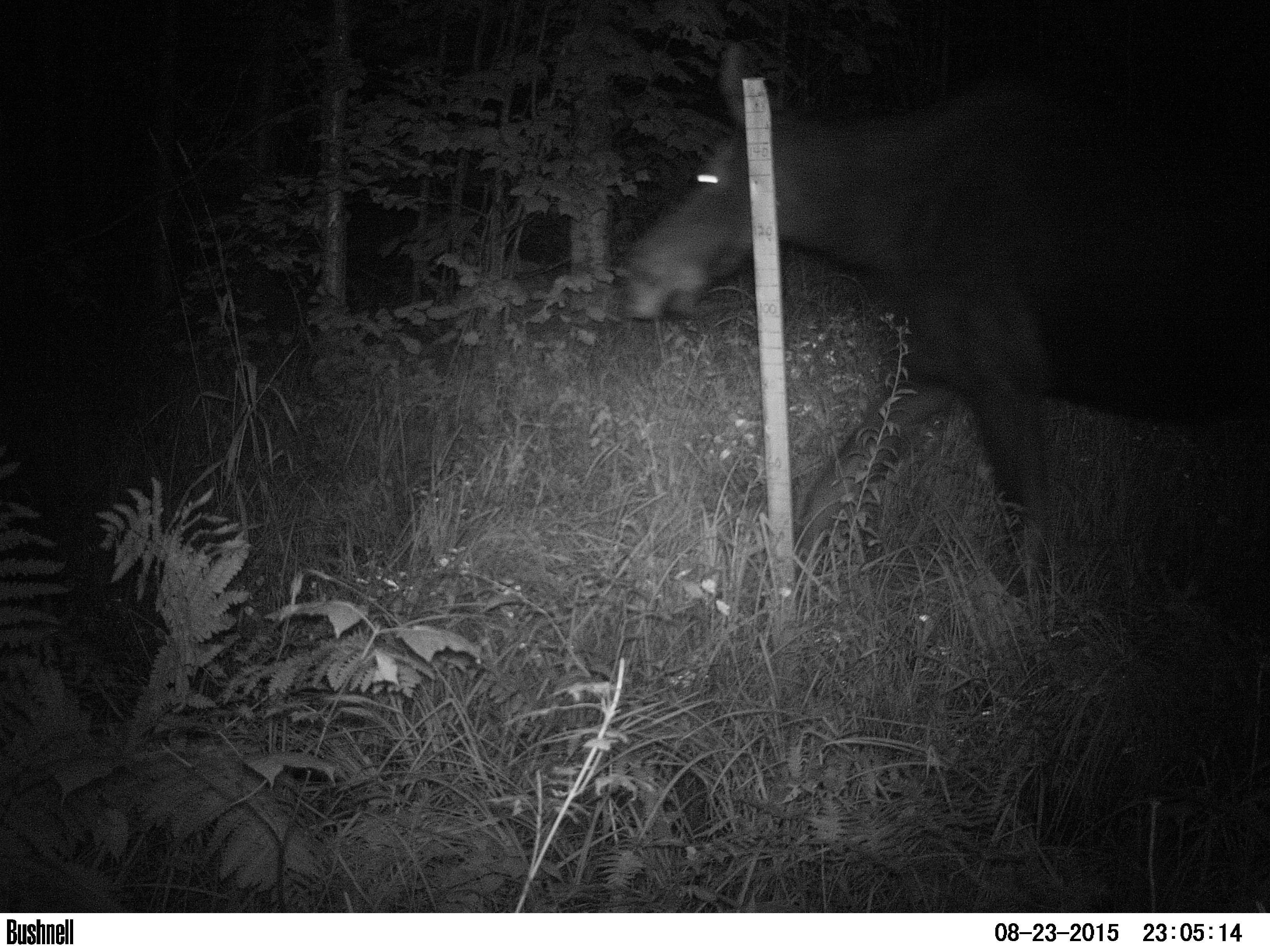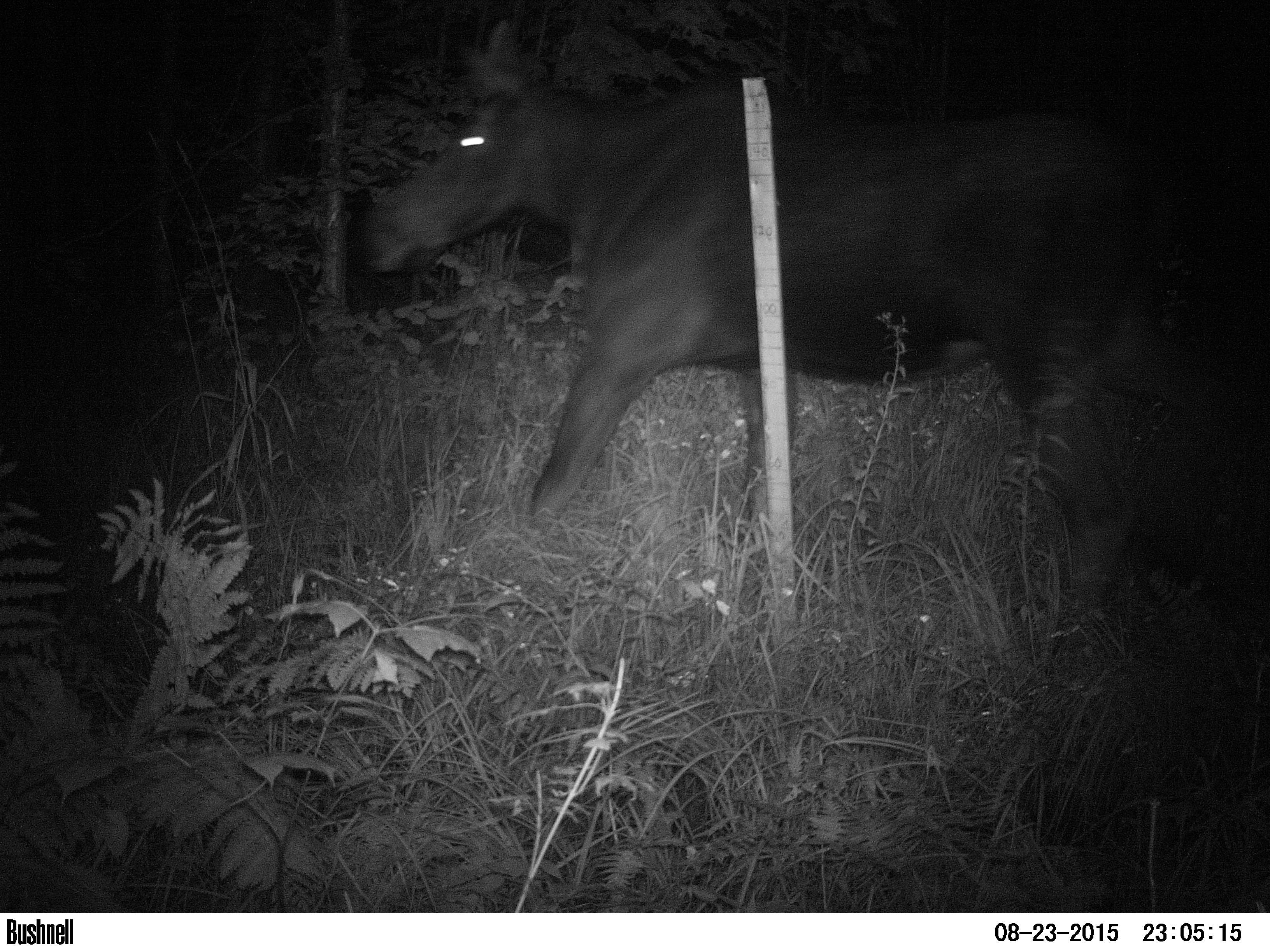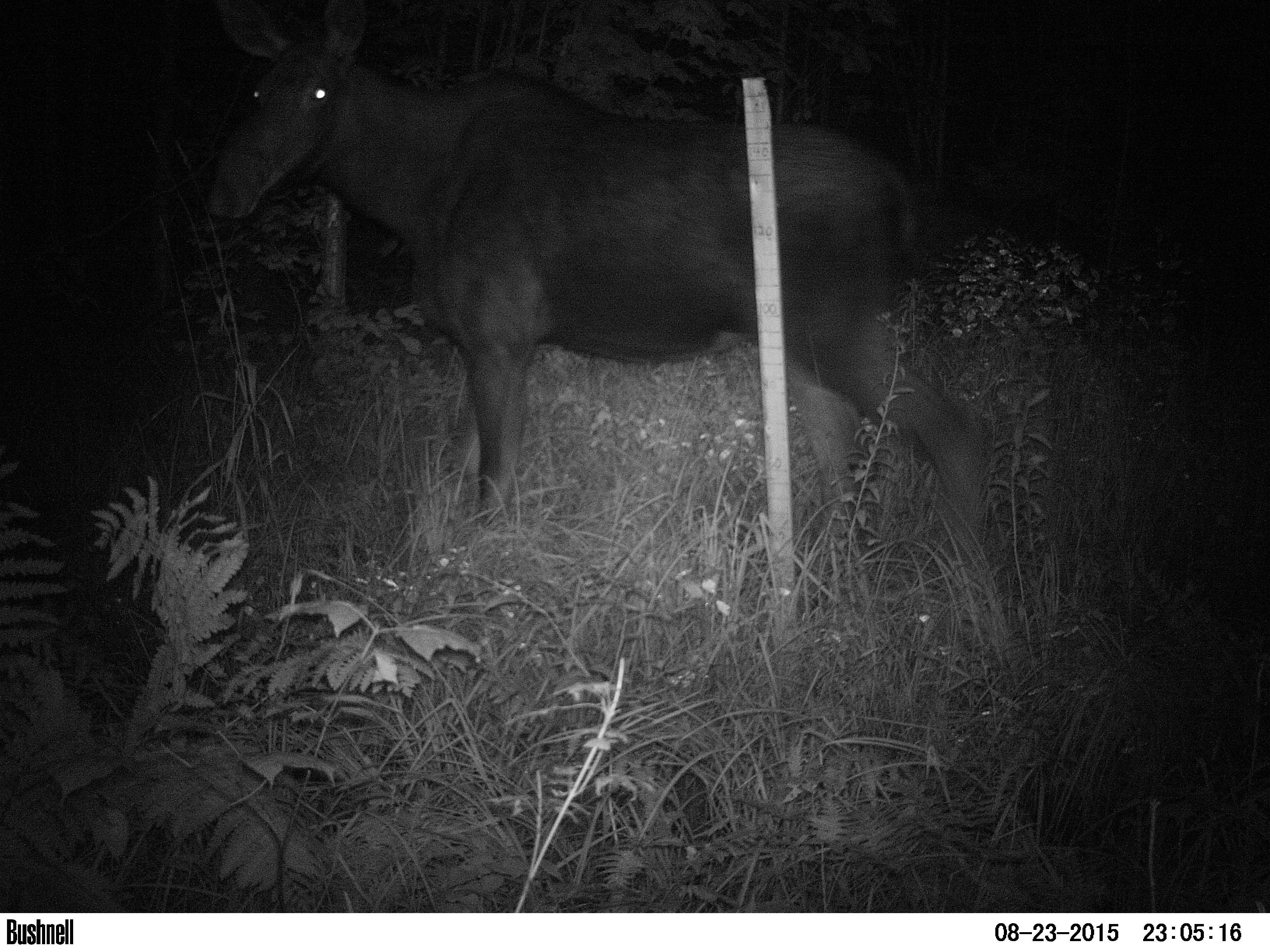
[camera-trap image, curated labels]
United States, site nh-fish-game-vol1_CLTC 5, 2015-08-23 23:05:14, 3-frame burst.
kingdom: Animalia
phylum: Chordata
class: Mammalia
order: Artiodactyla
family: Cervidae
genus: Alces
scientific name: Alces alces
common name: moose